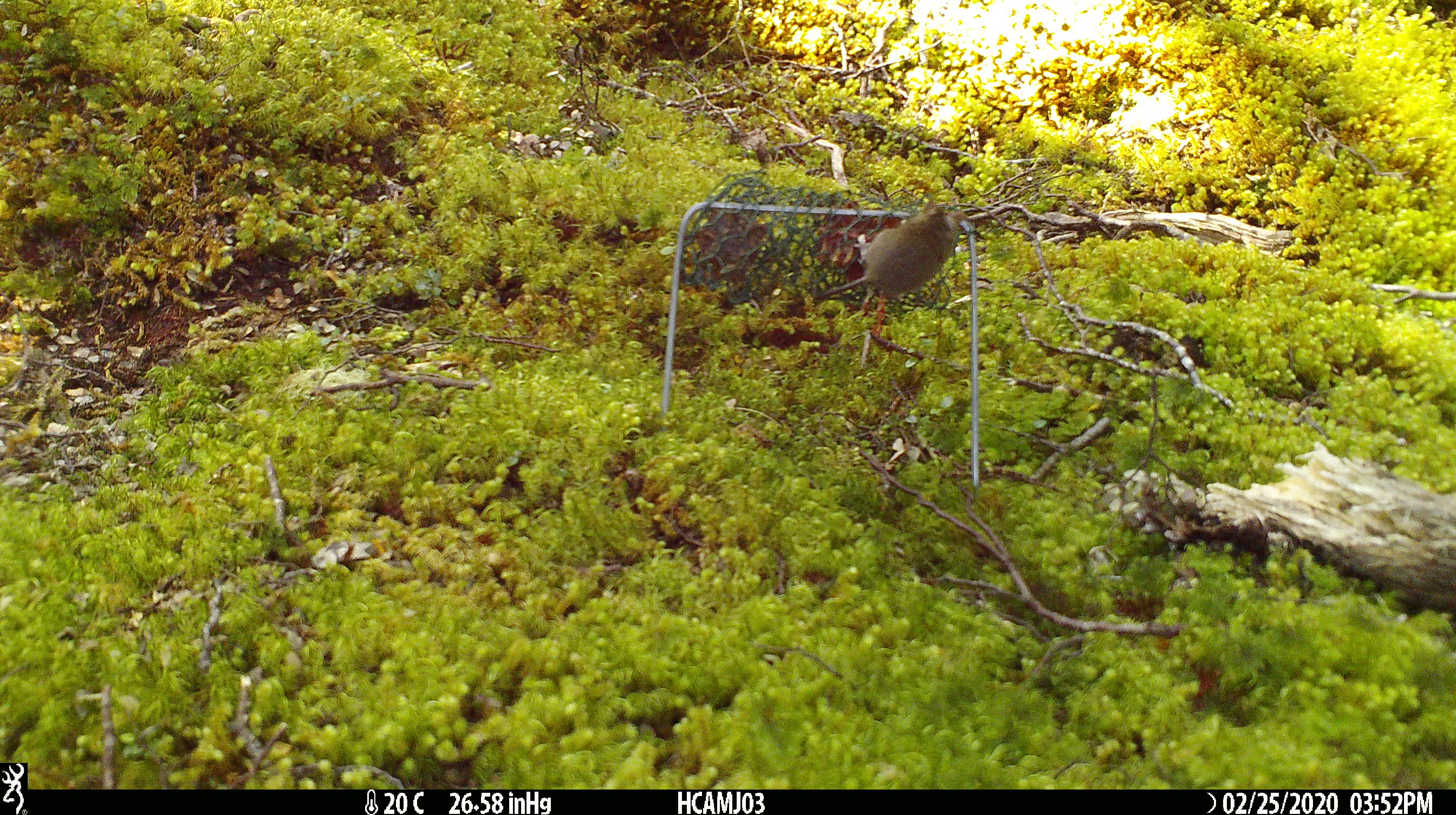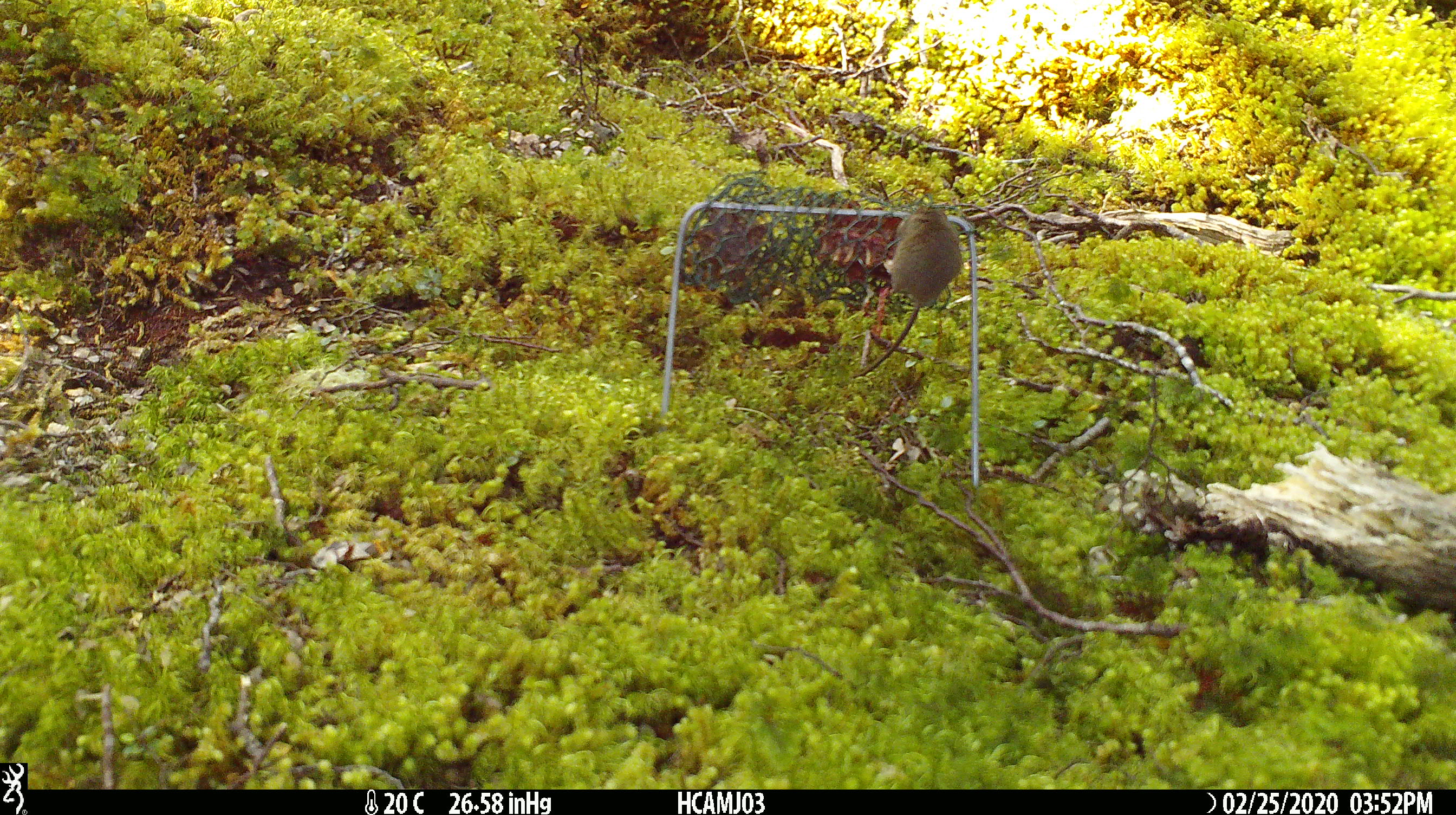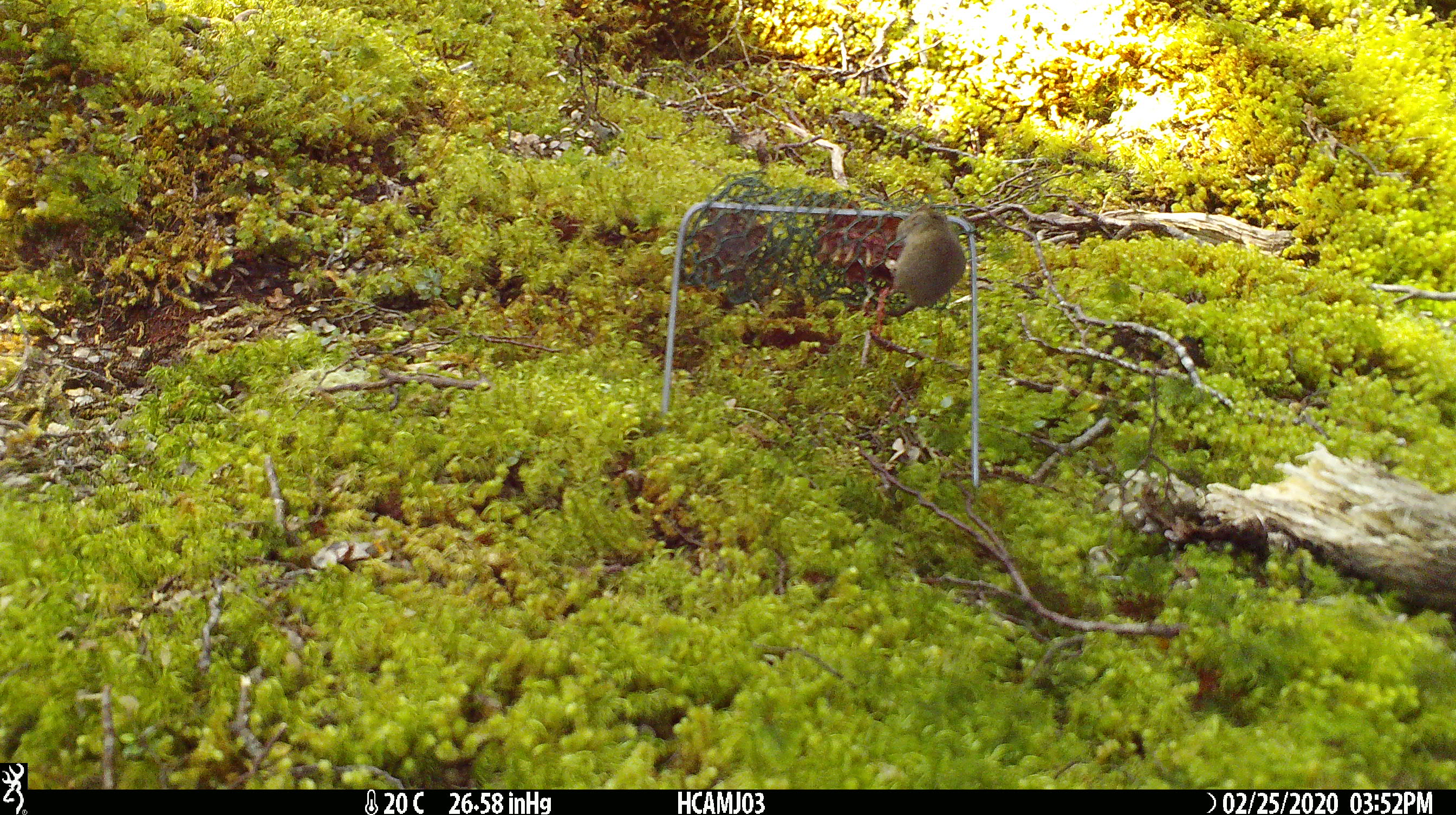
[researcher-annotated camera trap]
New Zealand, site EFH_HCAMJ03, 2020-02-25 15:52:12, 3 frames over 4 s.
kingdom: Animalia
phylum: Chordata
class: Mammalia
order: Rodentia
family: Muridae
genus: Mus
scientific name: Mus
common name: mouse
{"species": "mouse (Mus)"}